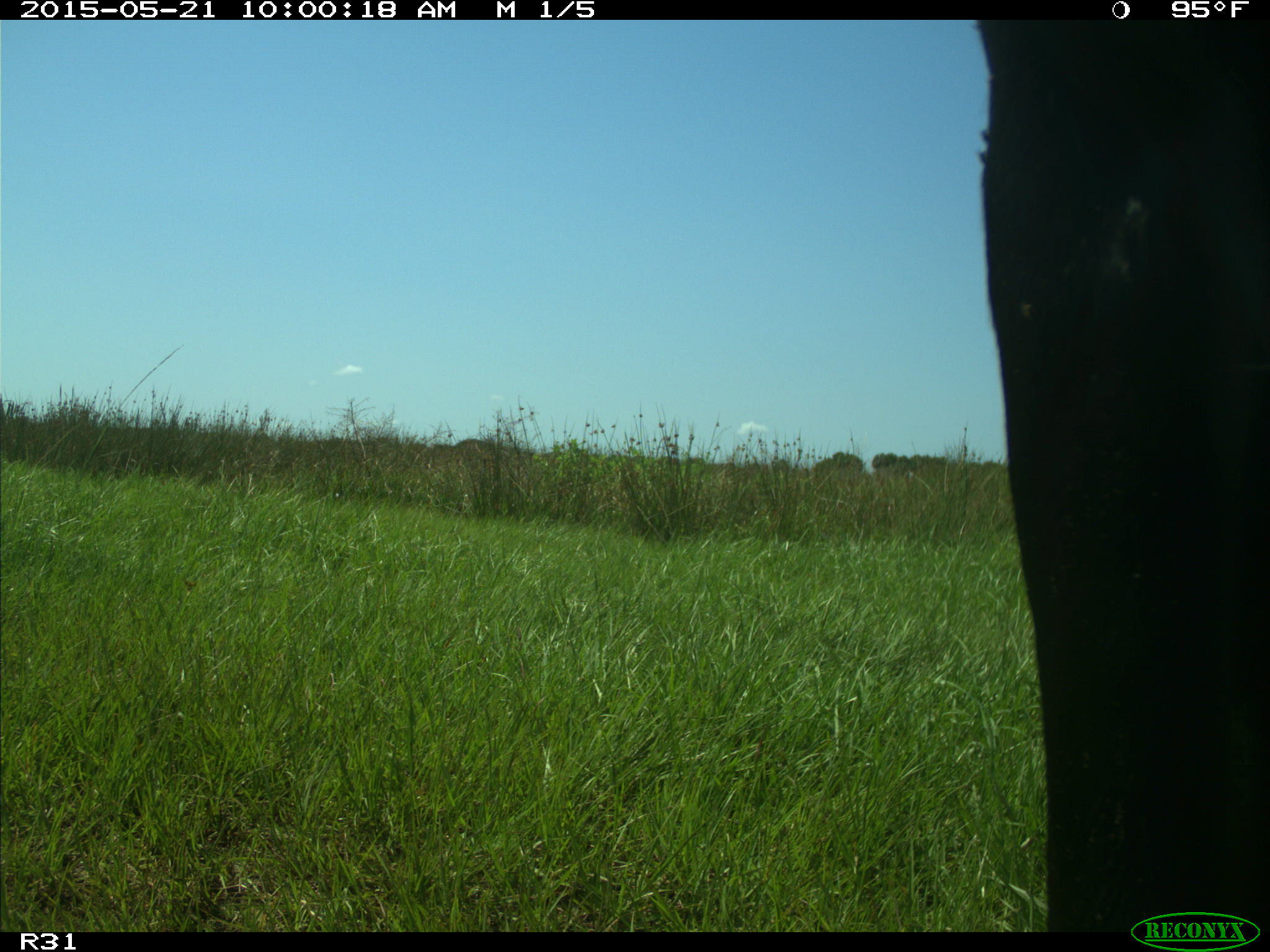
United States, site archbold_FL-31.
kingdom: Animalia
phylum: Chordata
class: Mammalia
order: Artiodactyla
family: Bovidae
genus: Bos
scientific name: Bos taurus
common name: domestic cow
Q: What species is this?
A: Bos taurus (domestic cow).